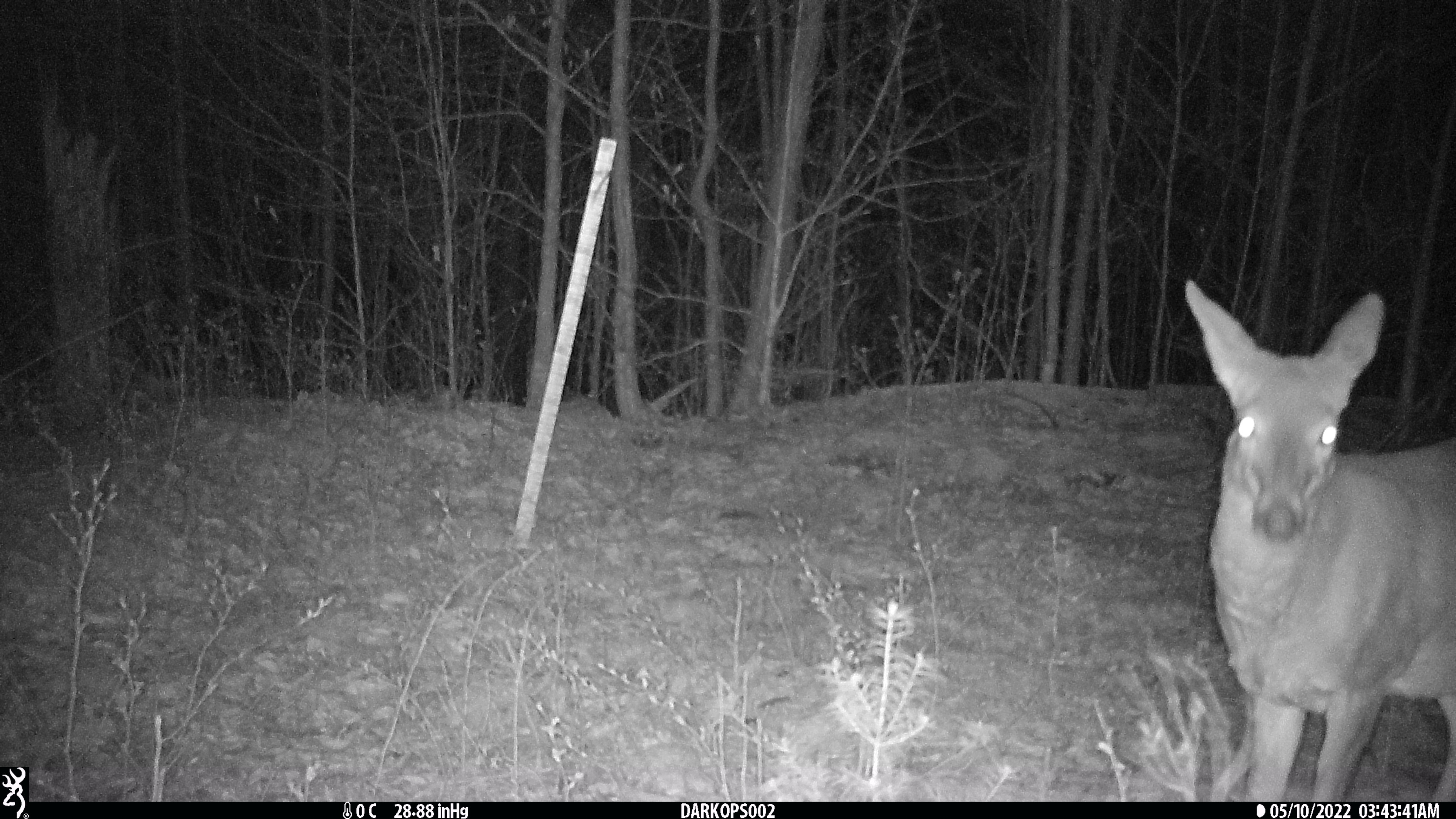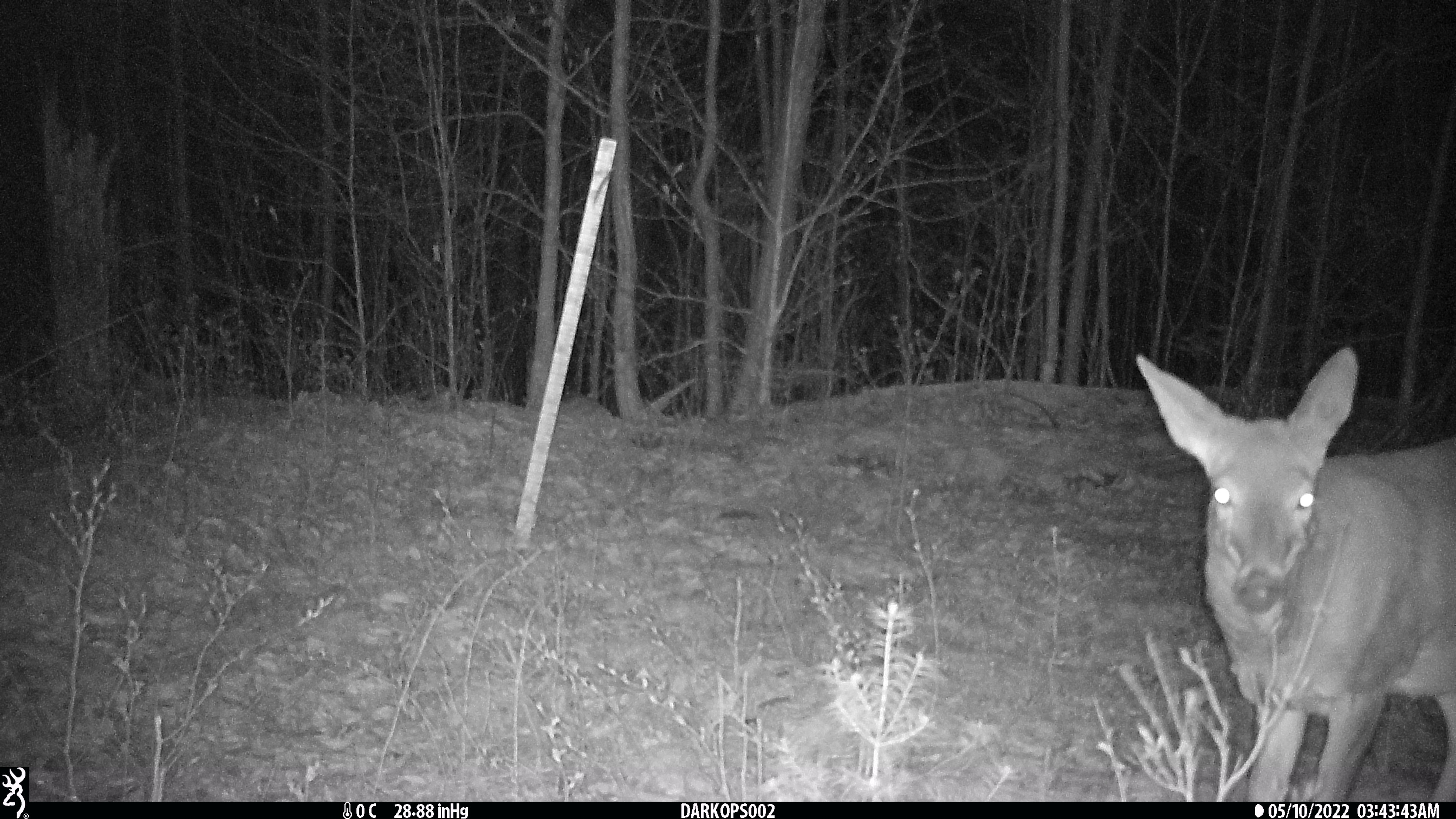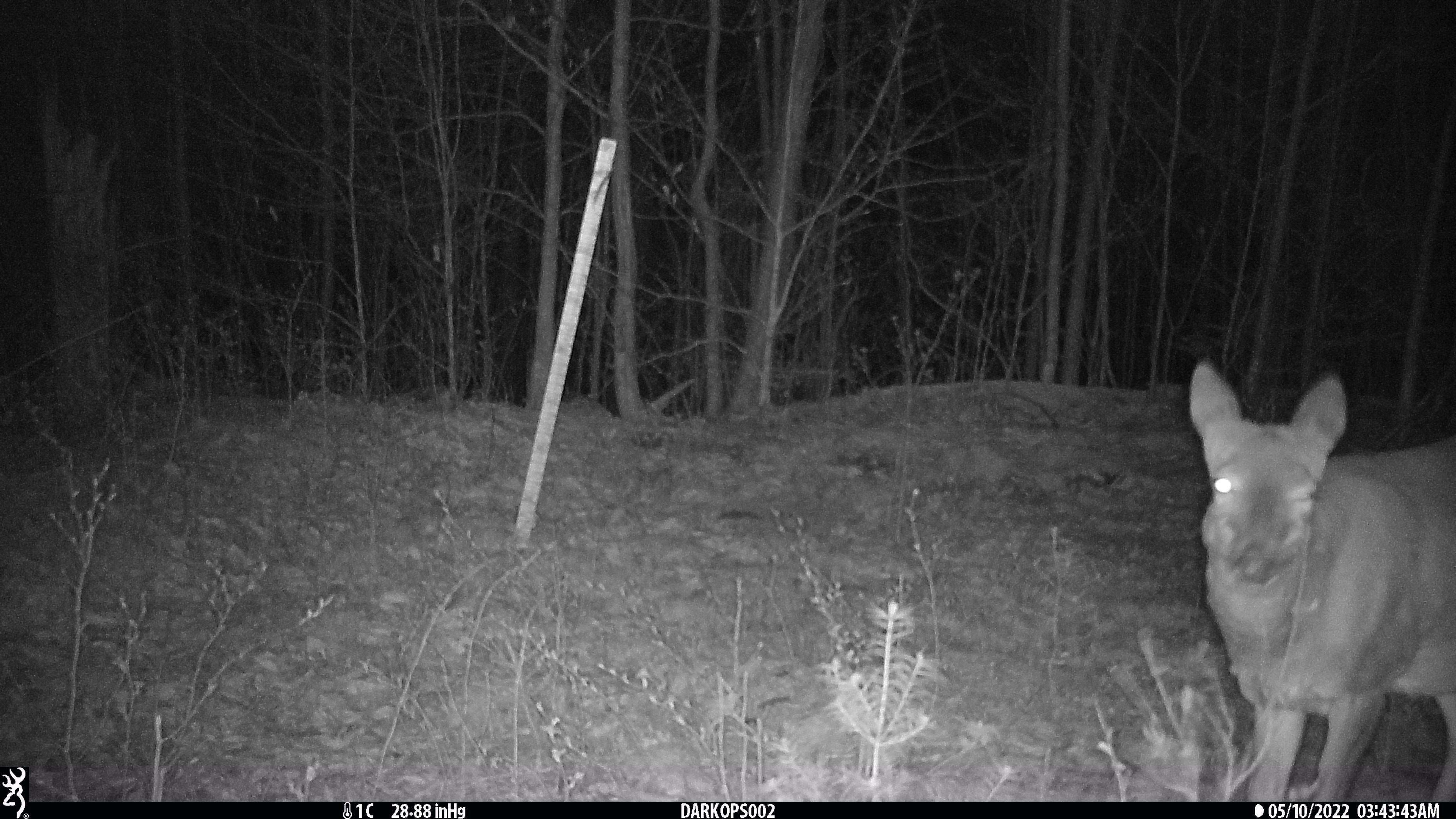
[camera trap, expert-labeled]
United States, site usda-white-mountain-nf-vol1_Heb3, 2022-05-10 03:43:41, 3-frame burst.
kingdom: Animalia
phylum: Chordata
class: Mammalia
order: Artiodactyla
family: Cervidae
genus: Odocoileus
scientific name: Odocoileus virginianus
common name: white-tailed deer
White-tailed deer (Odocoileus virginianus).